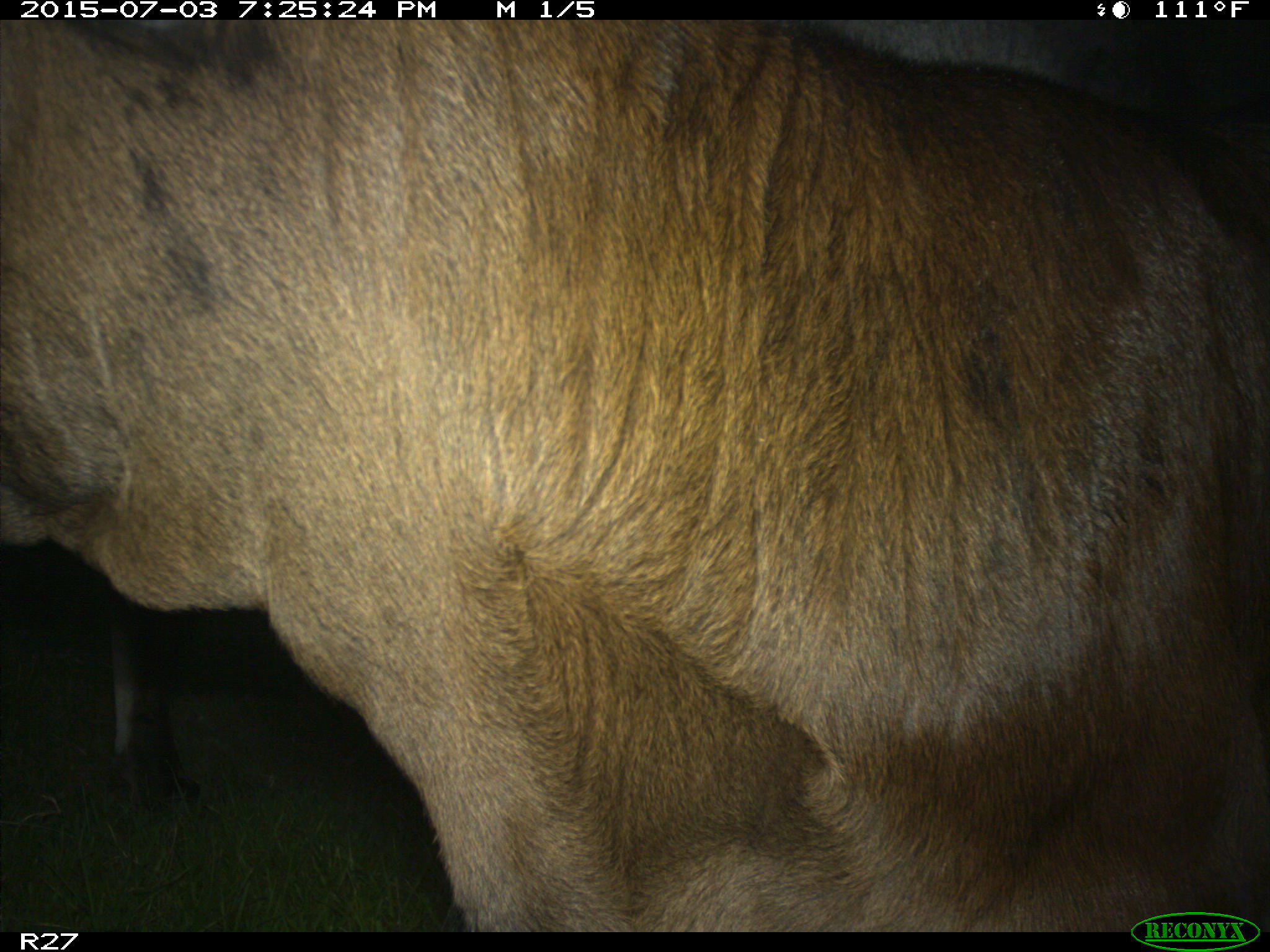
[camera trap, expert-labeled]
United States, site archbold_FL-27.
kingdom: Animalia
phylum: Chordata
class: Mammalia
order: Artiodactyla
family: Bovidae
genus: Bos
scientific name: Bos taurus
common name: domestic cow